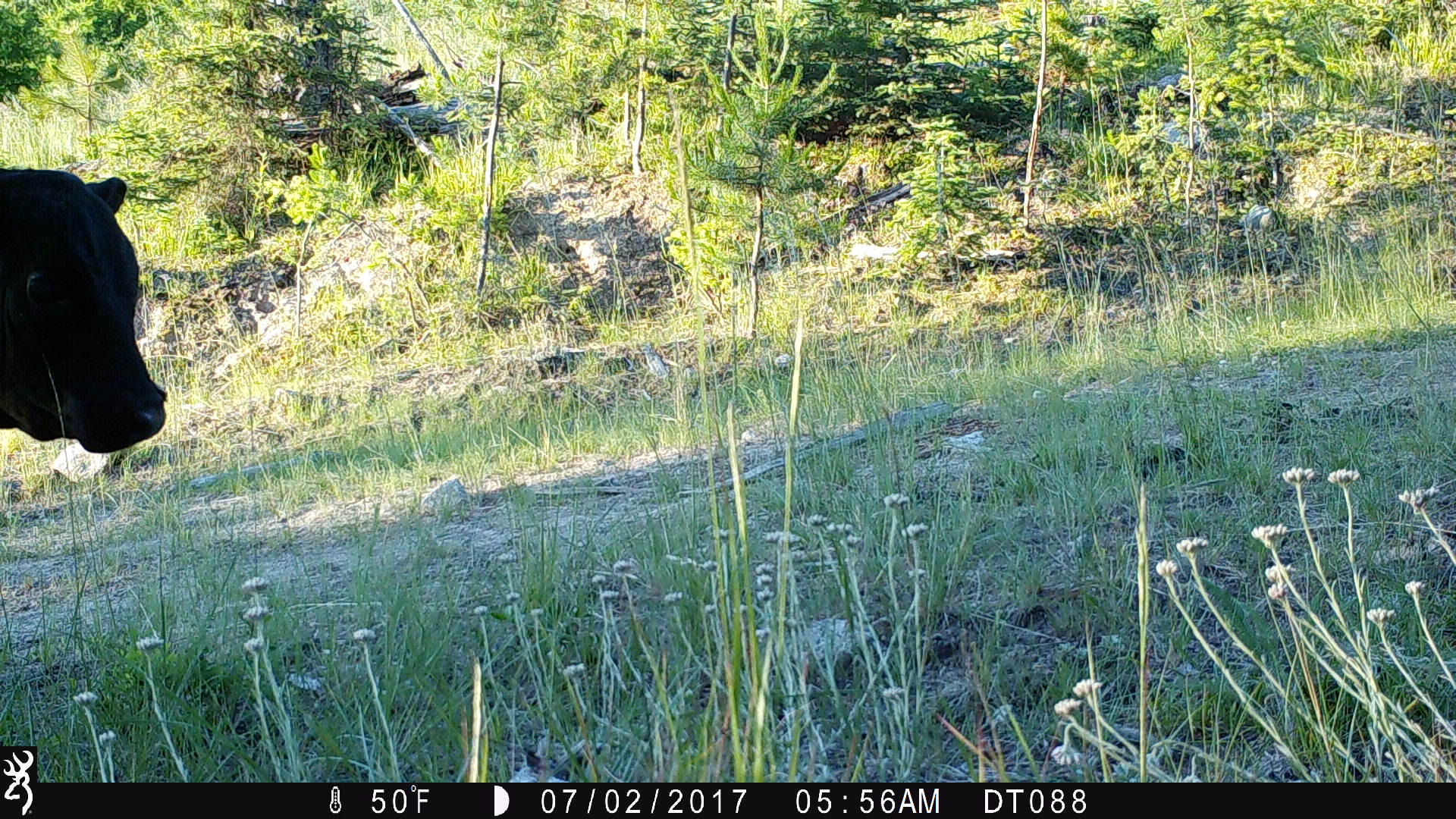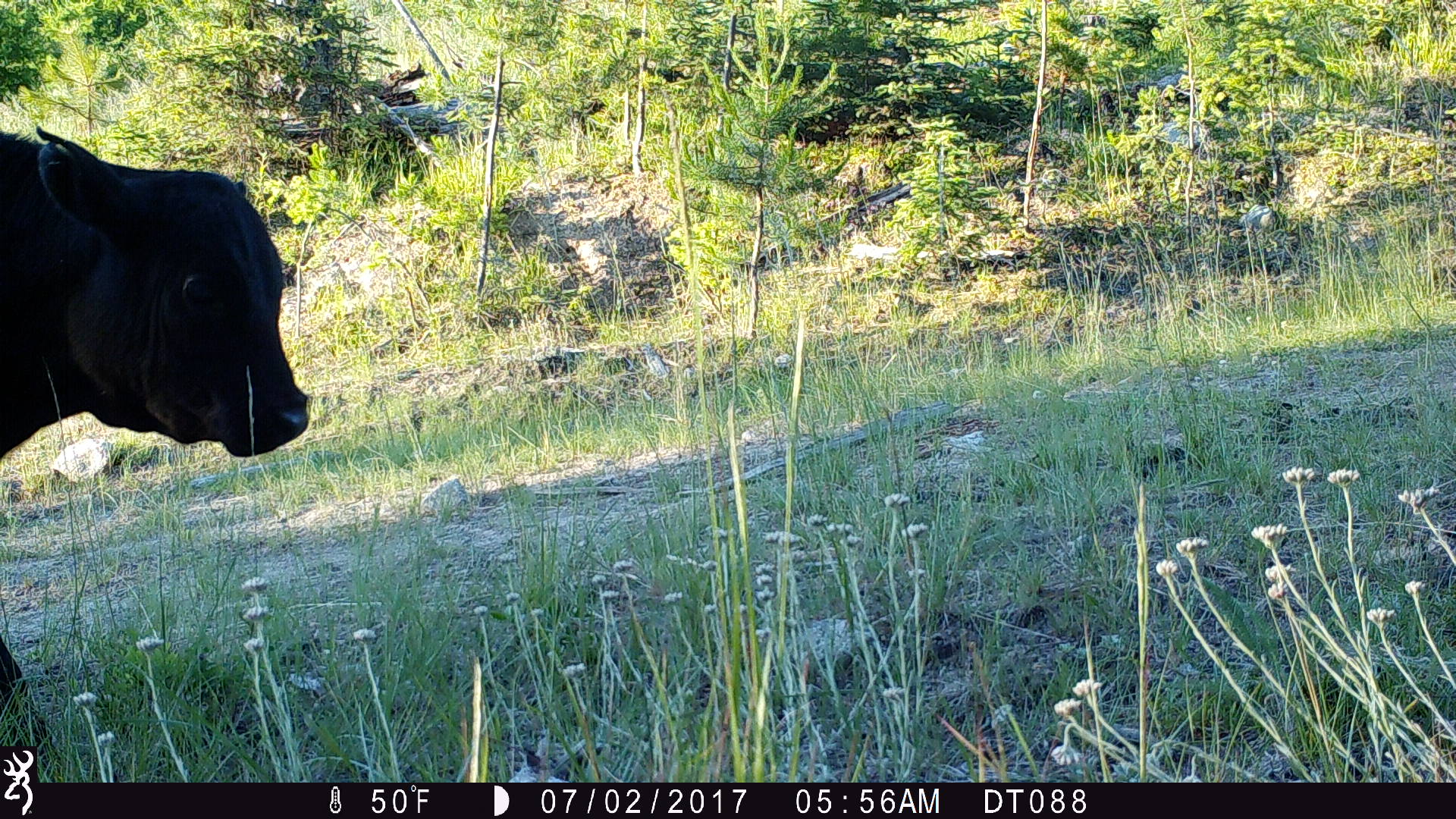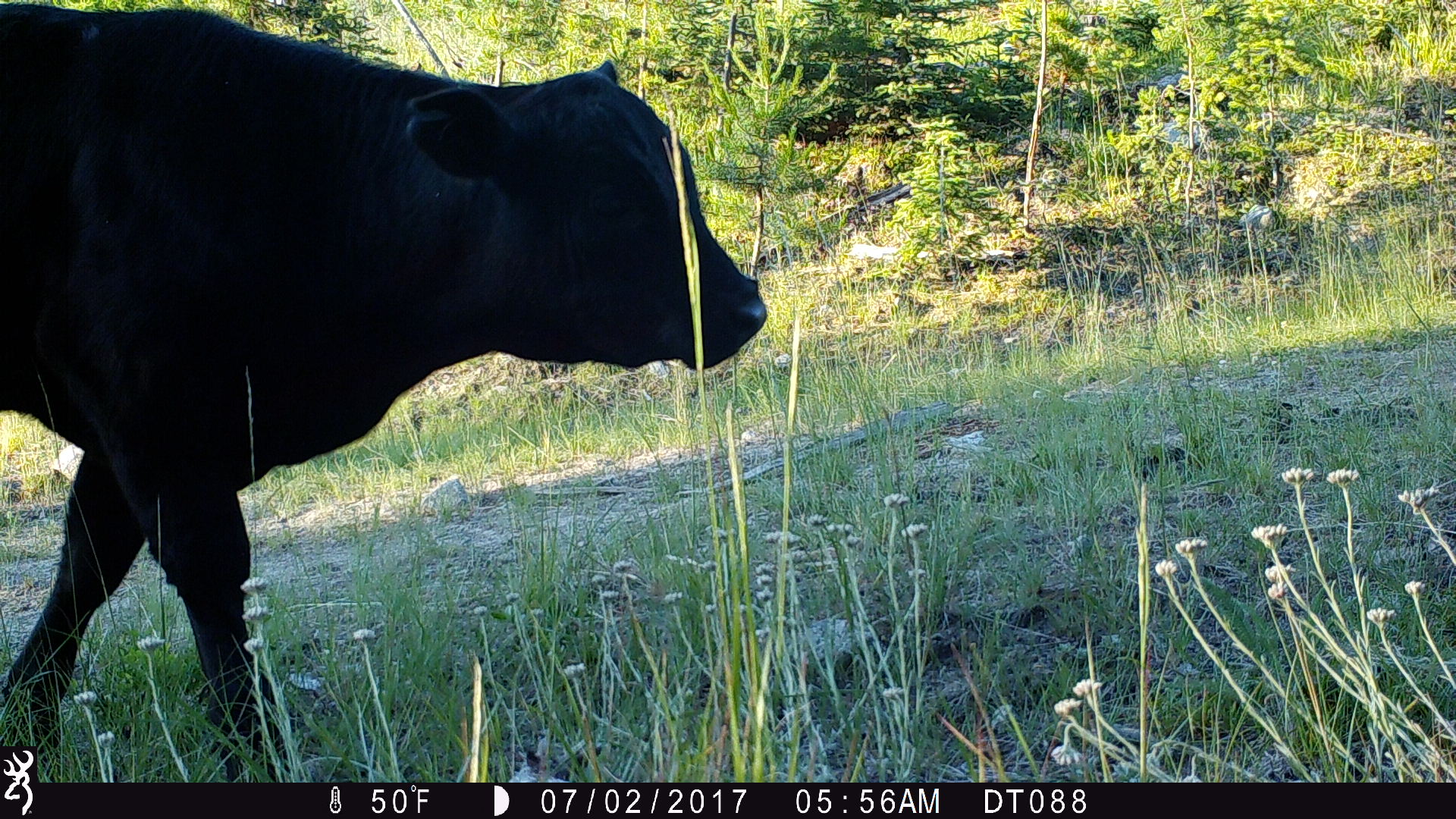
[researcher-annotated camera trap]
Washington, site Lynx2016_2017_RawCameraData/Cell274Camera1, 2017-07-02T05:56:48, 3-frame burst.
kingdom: Animalia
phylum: Chordata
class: Mammalia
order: Artiodactyla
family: Bovidae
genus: Bos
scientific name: Bos taurus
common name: domestic cattle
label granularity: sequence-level